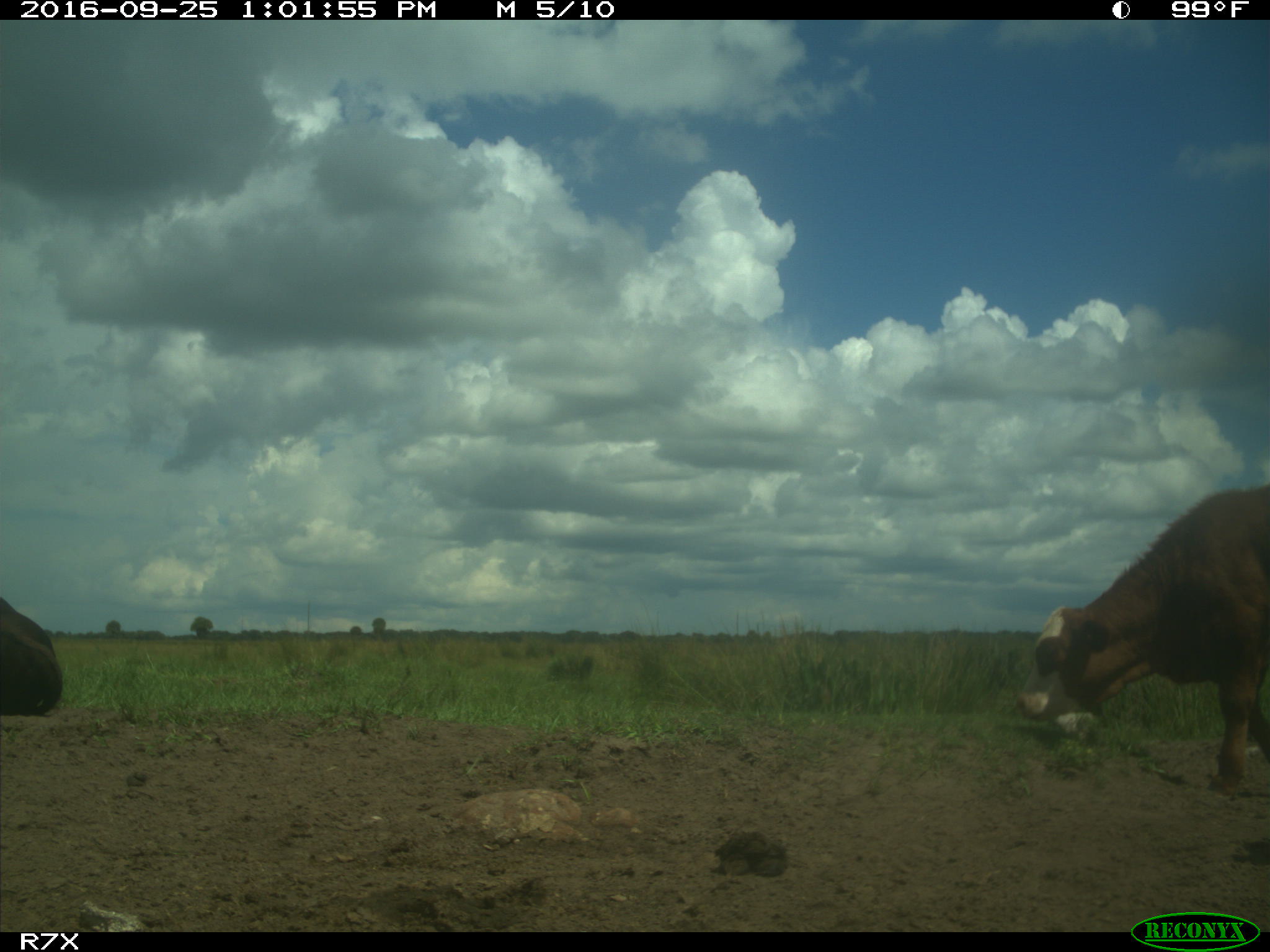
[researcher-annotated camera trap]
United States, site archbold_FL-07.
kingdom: Animalia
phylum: Chordata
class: Mammalia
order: Artiodactyla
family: Bovidae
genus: Bos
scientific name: Bos taurus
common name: domestic cow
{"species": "Bos taurus (domestic cow)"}